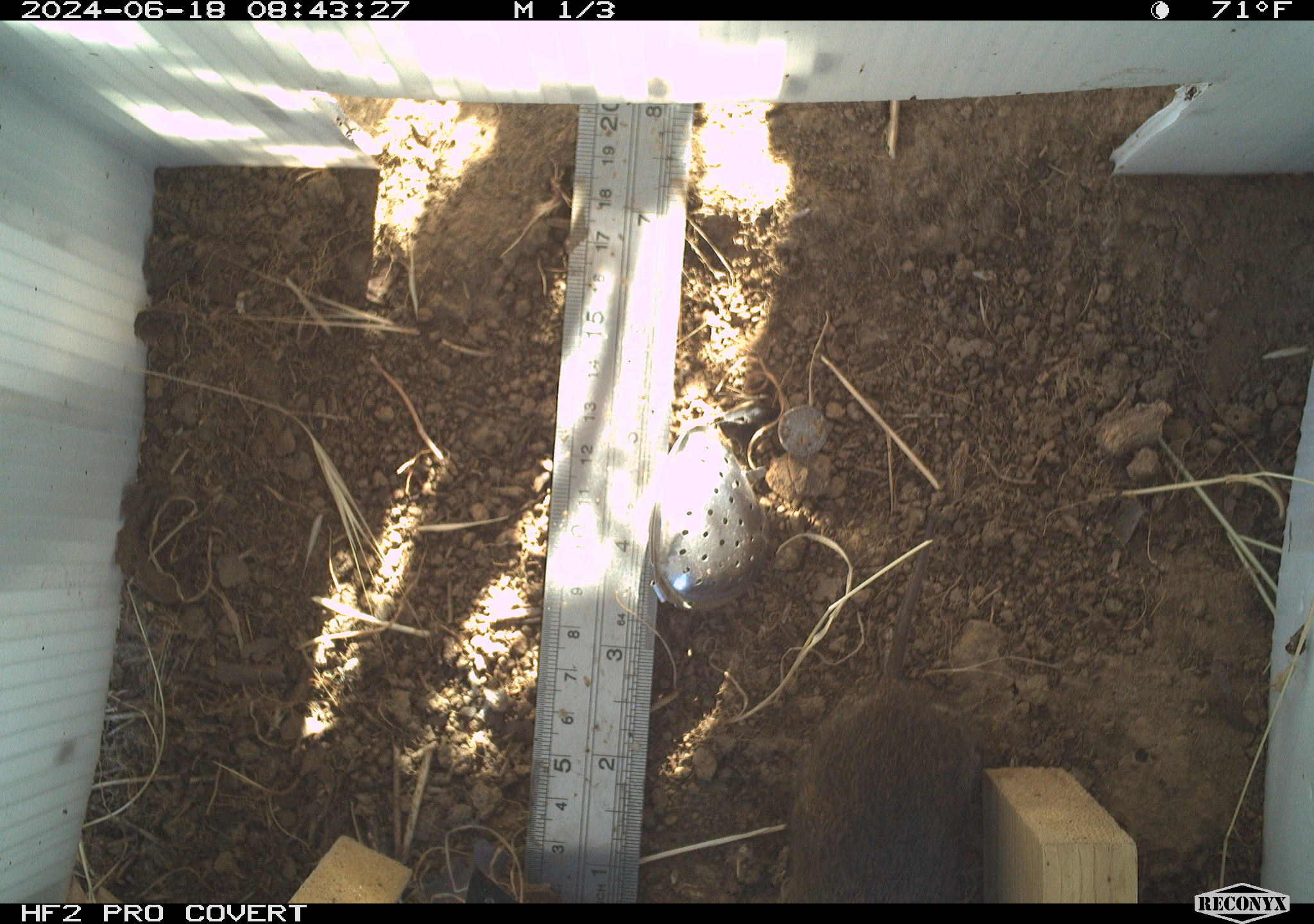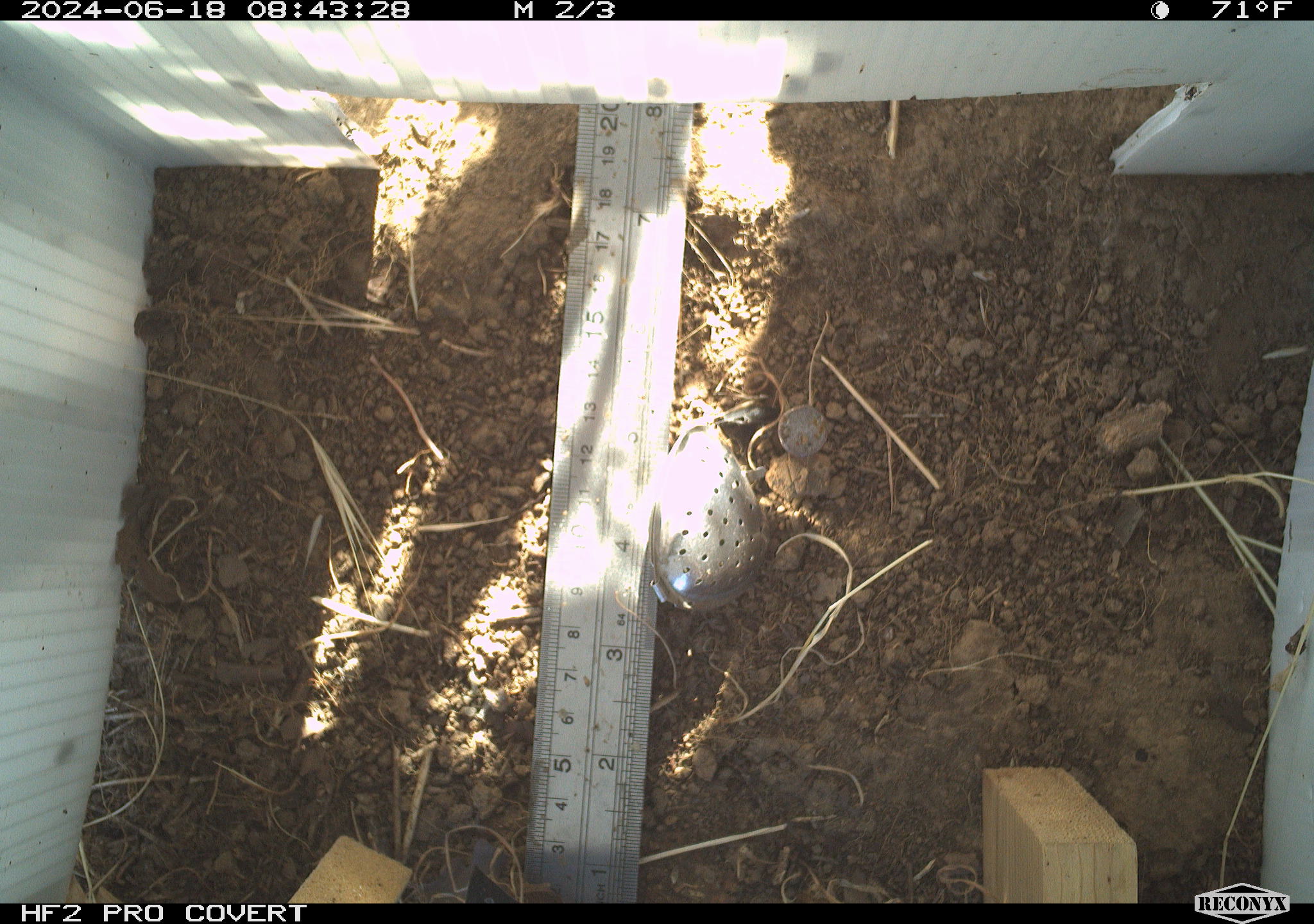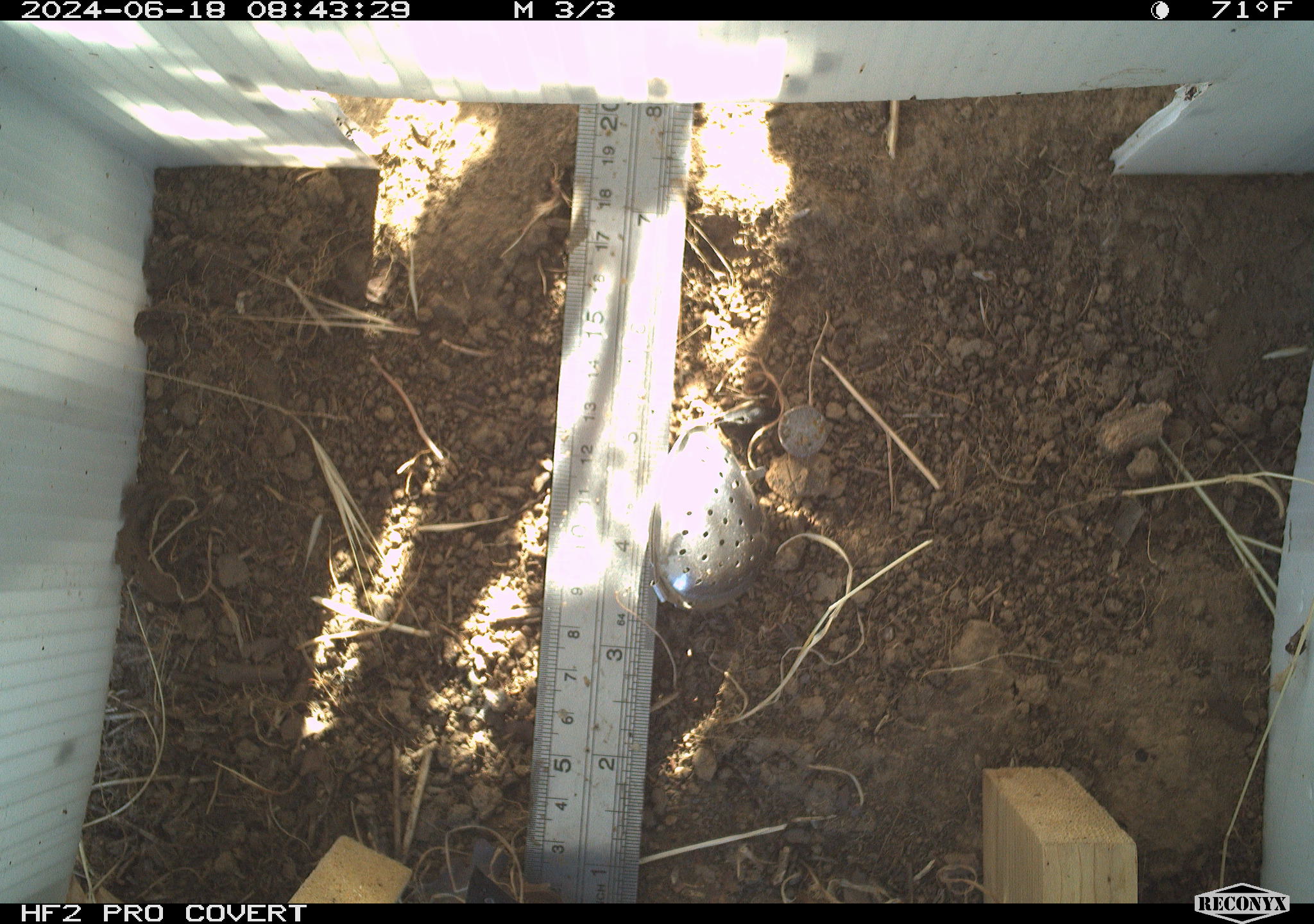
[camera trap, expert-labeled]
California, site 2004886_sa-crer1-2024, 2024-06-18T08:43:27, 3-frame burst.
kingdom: Animalia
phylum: Chordata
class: Mammalia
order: Rodentia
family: Cricetidae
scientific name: Arvicolinae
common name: voles, lemmings, and muskrats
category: arvicolinae subfamily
Arvicolinae subfamily (voles, lemmings, and muskrats) (Arvicolinae).